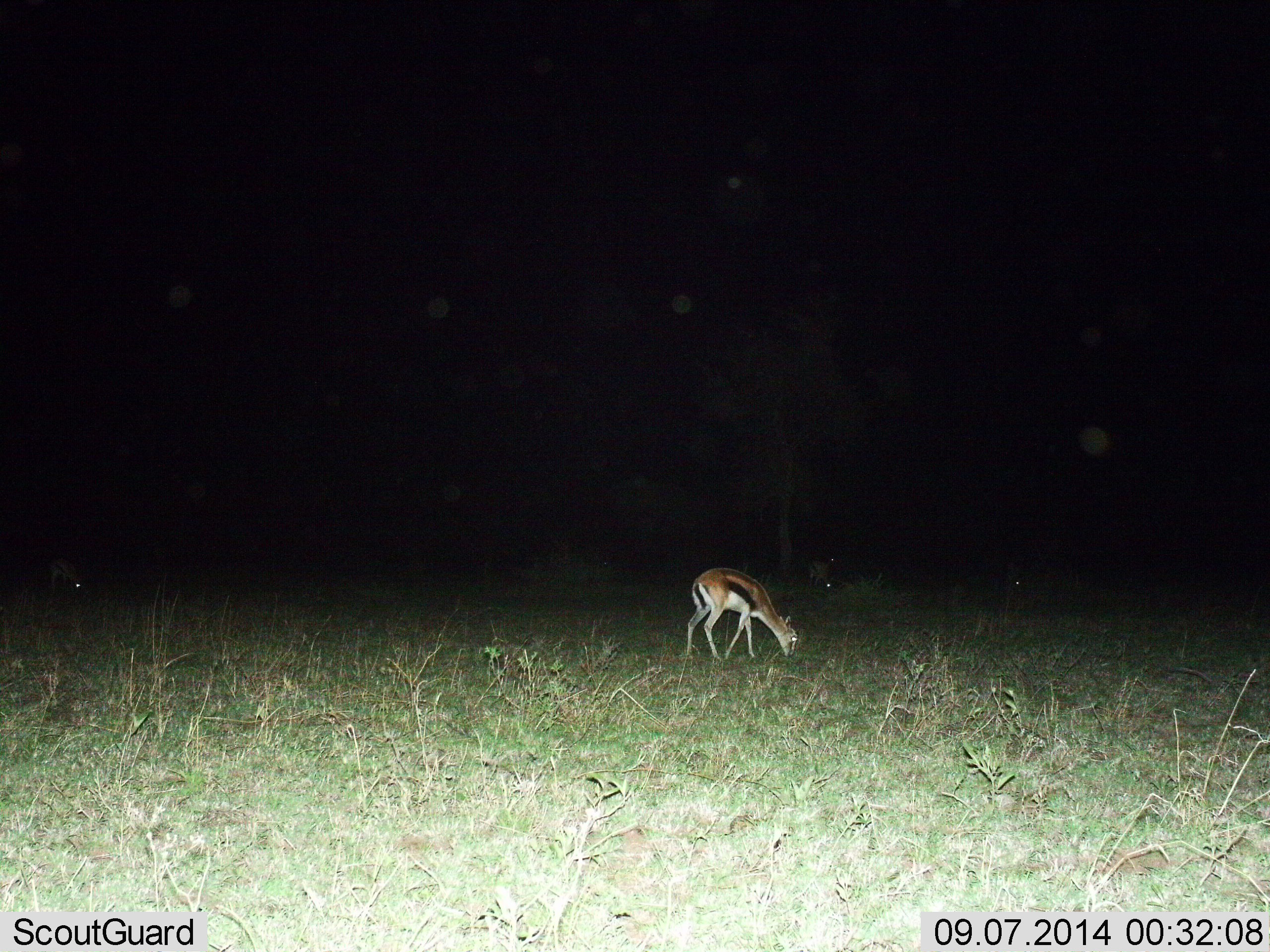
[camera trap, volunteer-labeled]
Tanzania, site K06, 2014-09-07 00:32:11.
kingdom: Animalia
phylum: Chordata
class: Mammalia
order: Artiodactyla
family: Bovidae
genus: Eudorcas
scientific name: Eudorcas thomsonii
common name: thomson's gazelle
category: gazellethomsons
Gazellethomsons (thomson's gazelle) (Eudorcas thomsonii), count 1. Behavior (volunteer vote fractions): standing 10%, resting 0%, moving 0%, interacting 0%. Young present (vote fraction): 0%. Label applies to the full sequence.